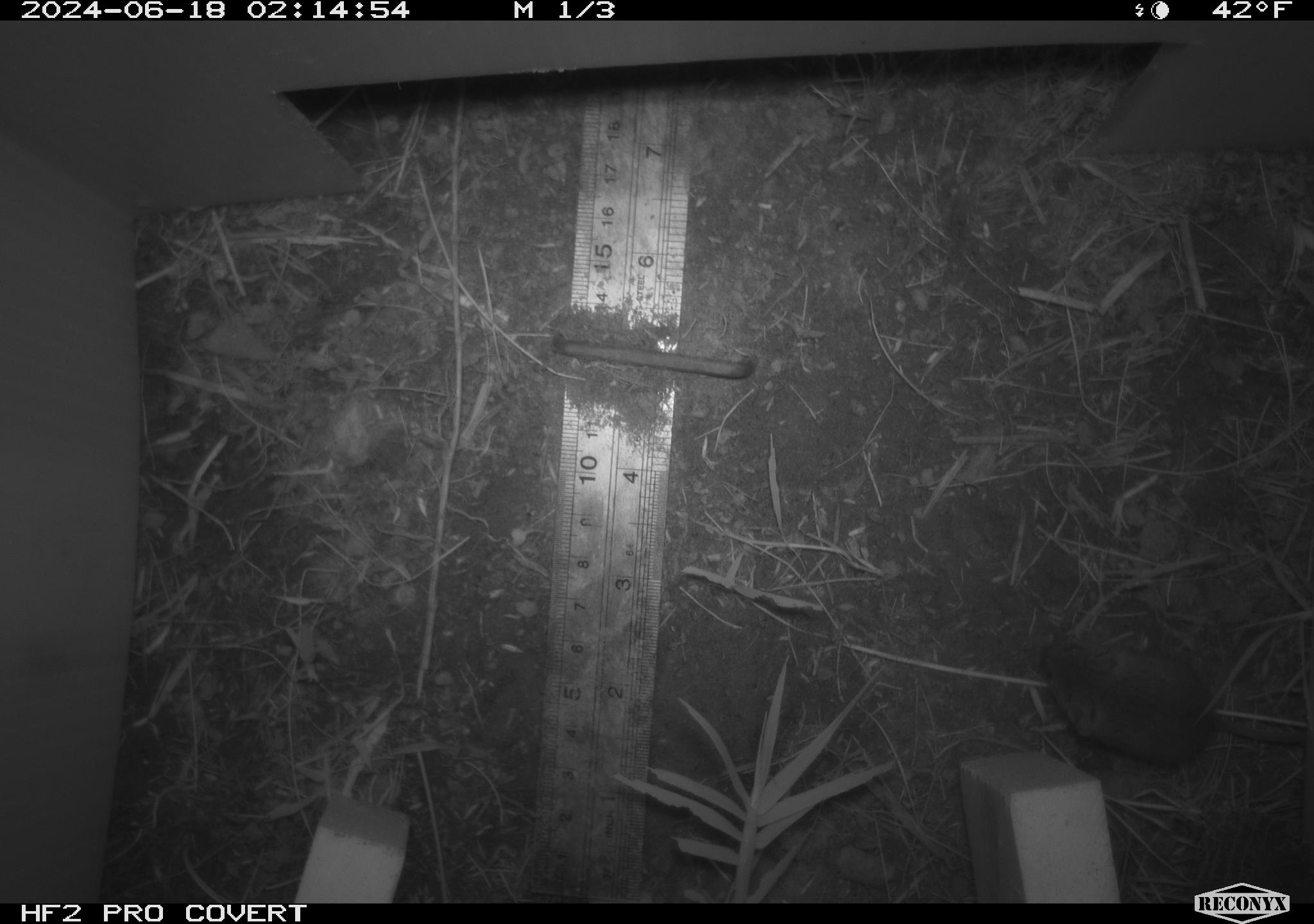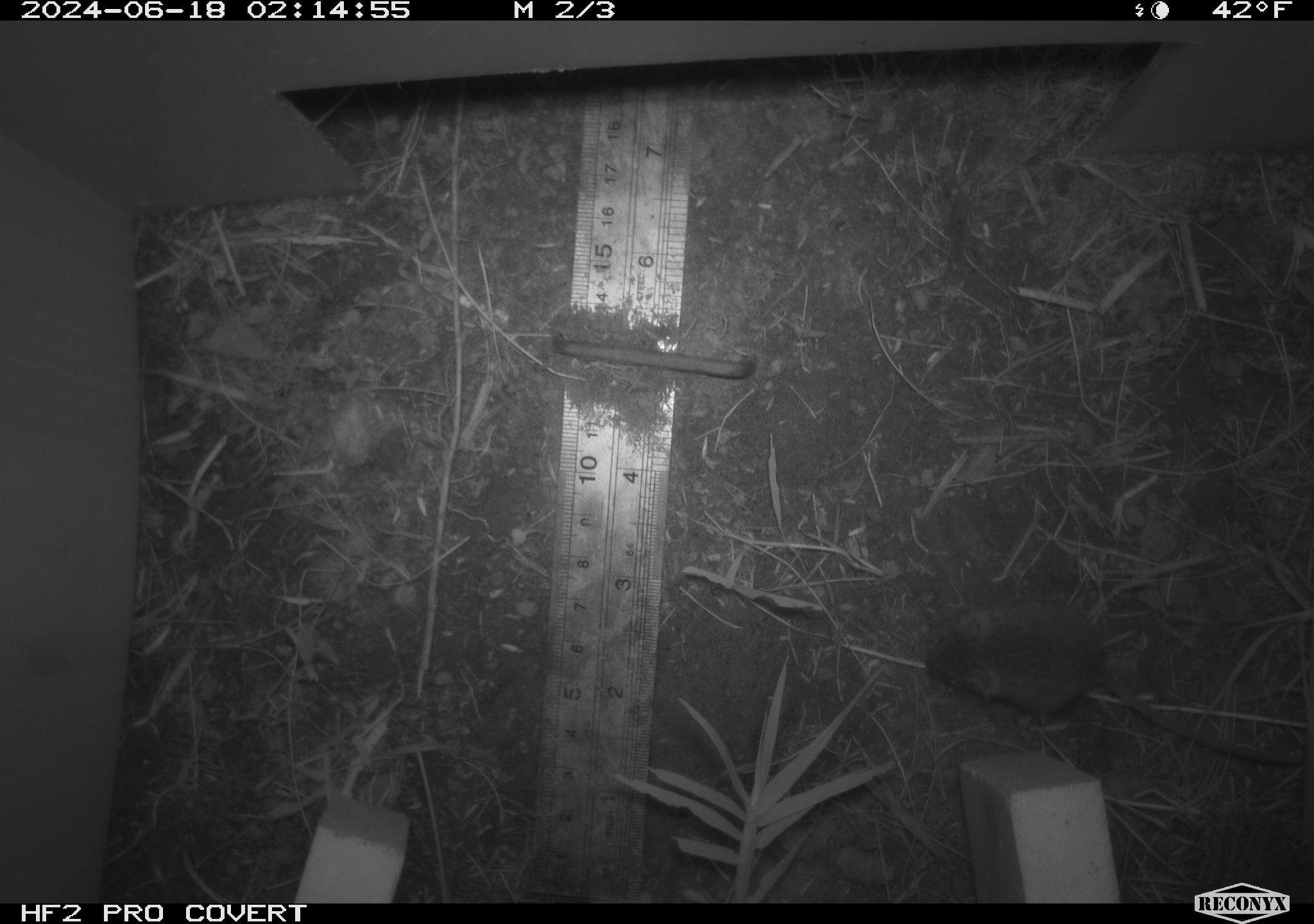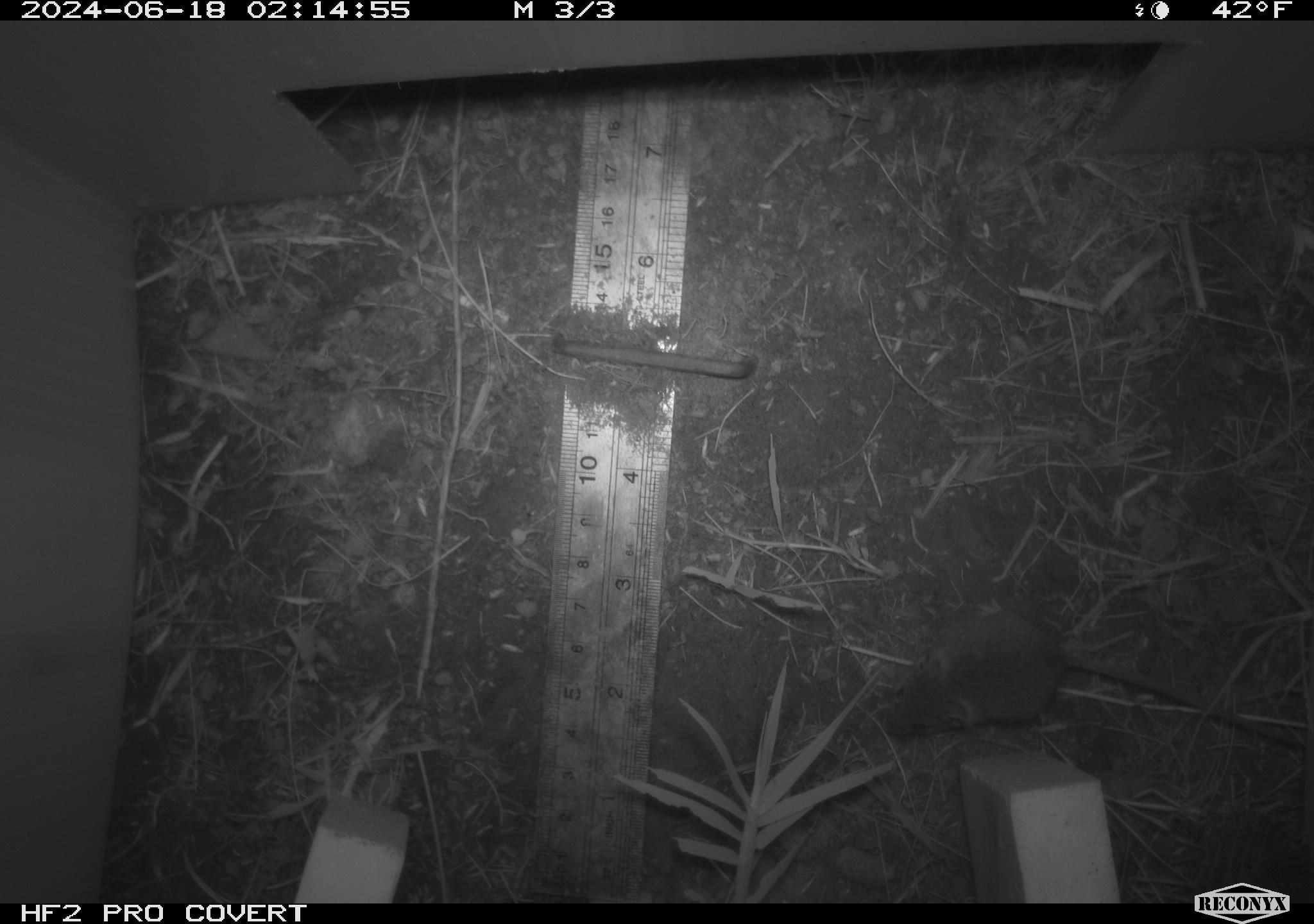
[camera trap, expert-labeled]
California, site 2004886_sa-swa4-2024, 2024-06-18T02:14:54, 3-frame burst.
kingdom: Animalia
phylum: Chordata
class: Mammalia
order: Rodentia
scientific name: Rodentia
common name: mouse species